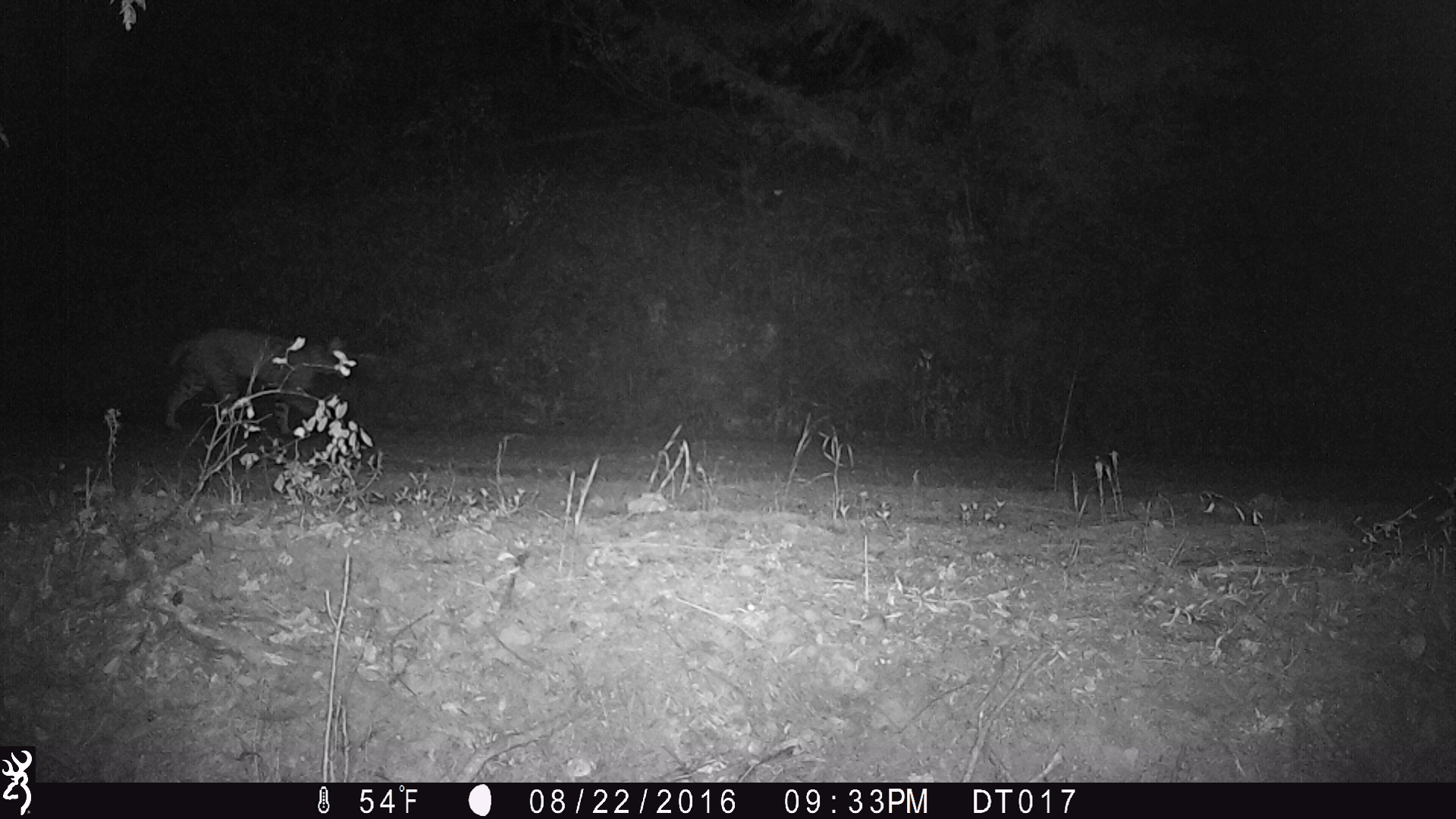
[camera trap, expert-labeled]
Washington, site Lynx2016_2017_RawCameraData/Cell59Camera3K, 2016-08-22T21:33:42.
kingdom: Animalia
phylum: Chordata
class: Mammalia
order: Carnivora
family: Felidae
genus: Lynx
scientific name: Lynx rufus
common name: bobcat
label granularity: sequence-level